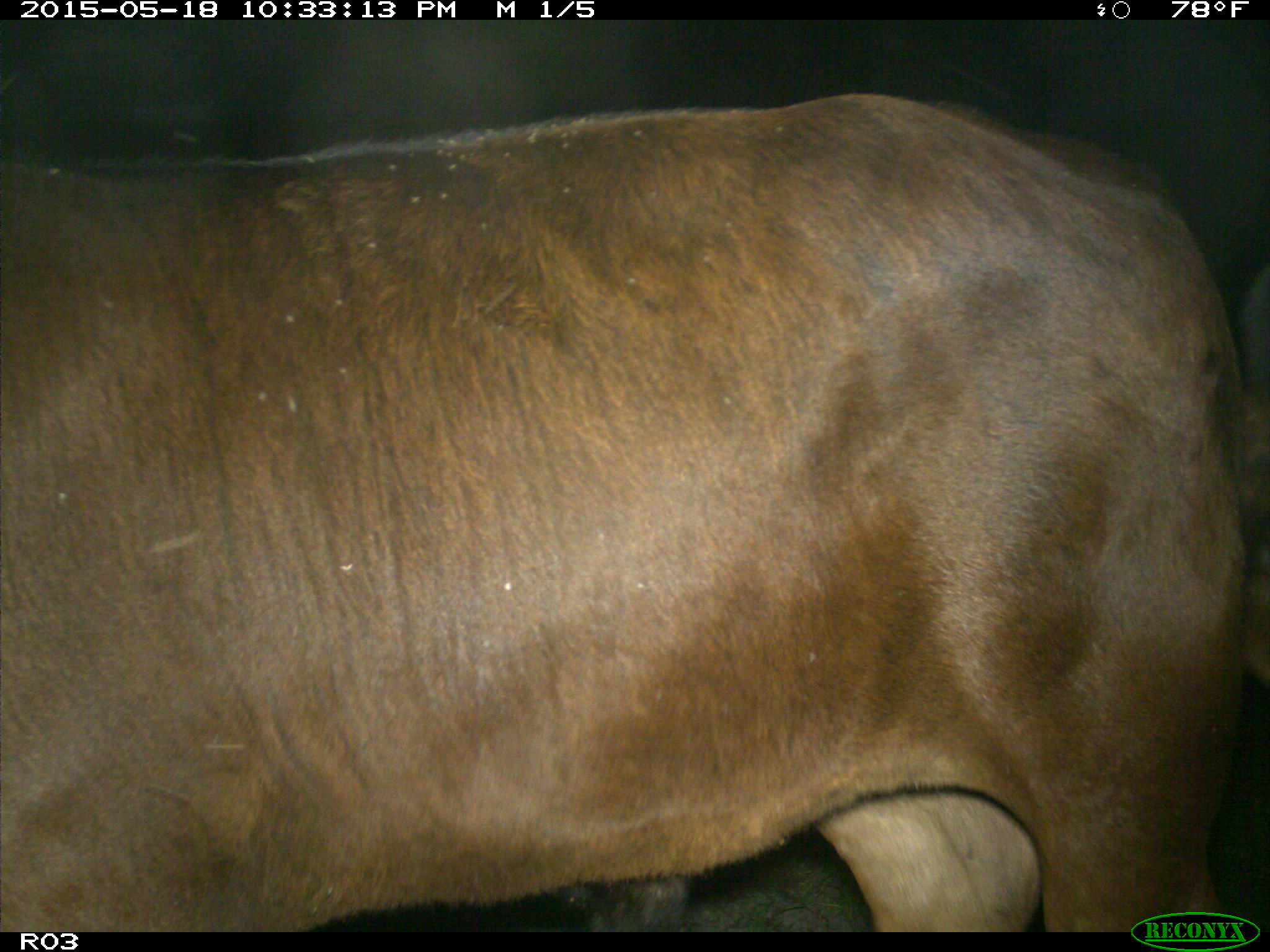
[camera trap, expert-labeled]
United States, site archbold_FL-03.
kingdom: Animalia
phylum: Chordata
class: Mammalia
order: Artiodactyla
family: Bovidae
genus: Bos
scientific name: Bos taurus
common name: domestic cow